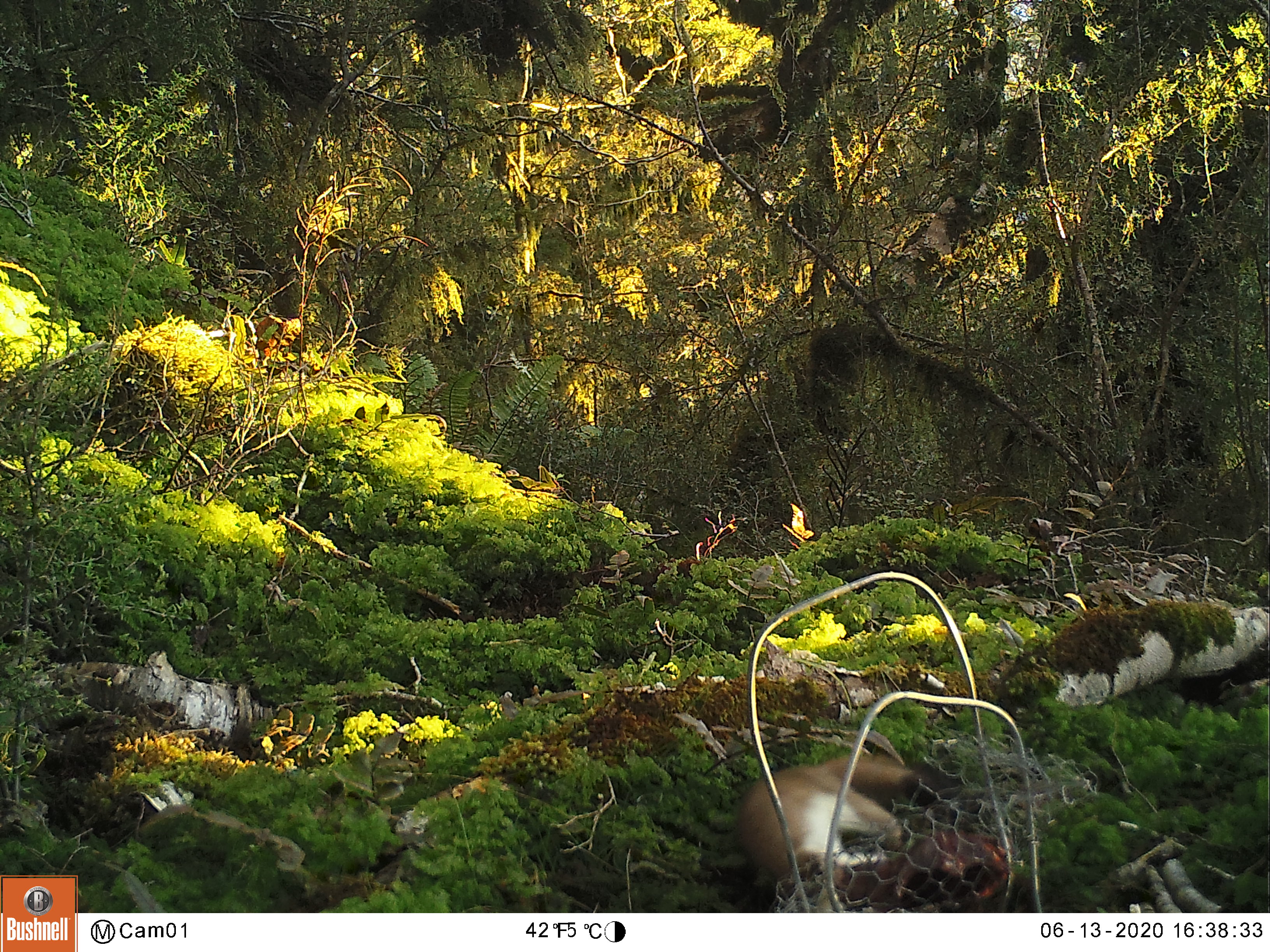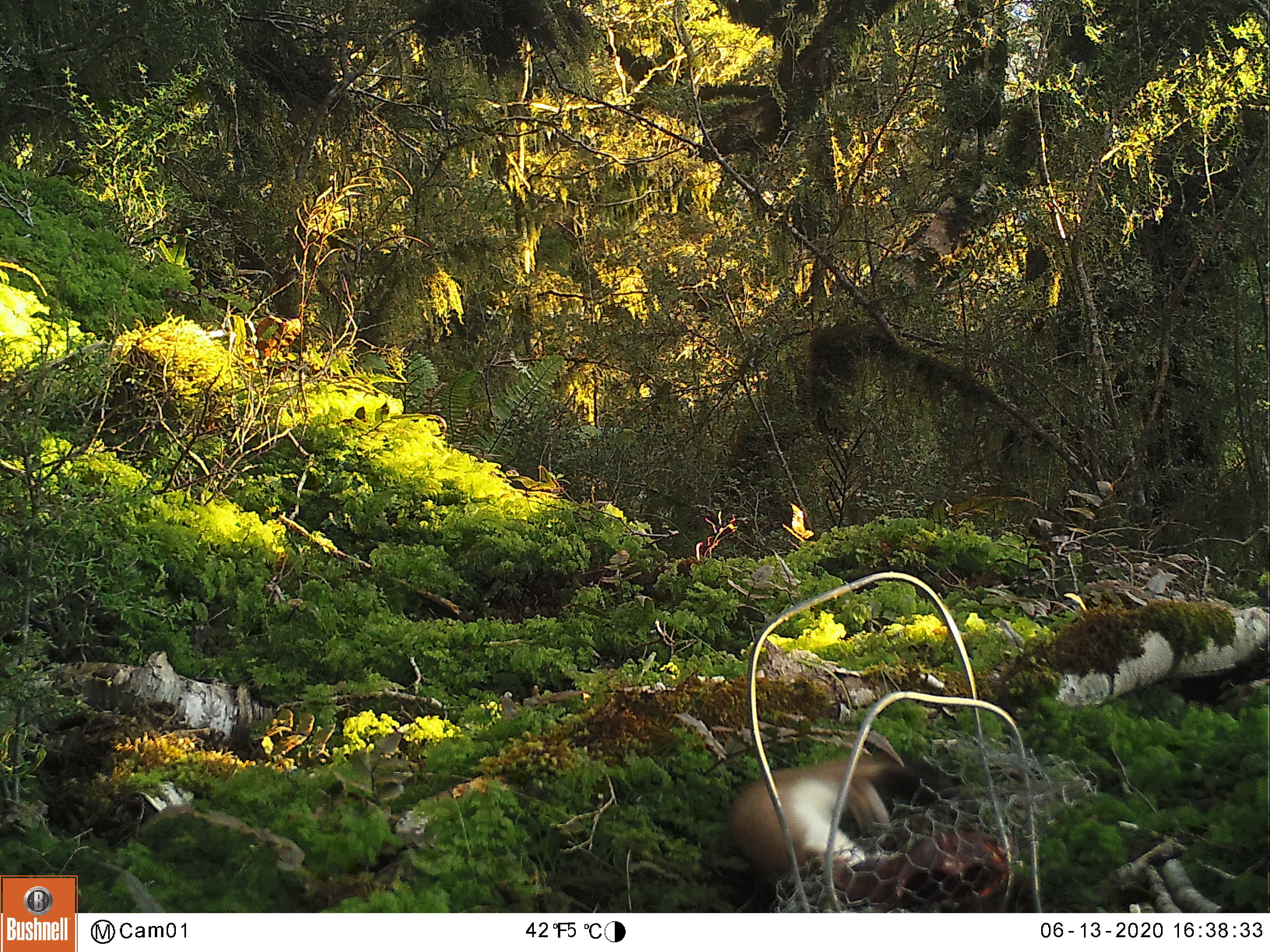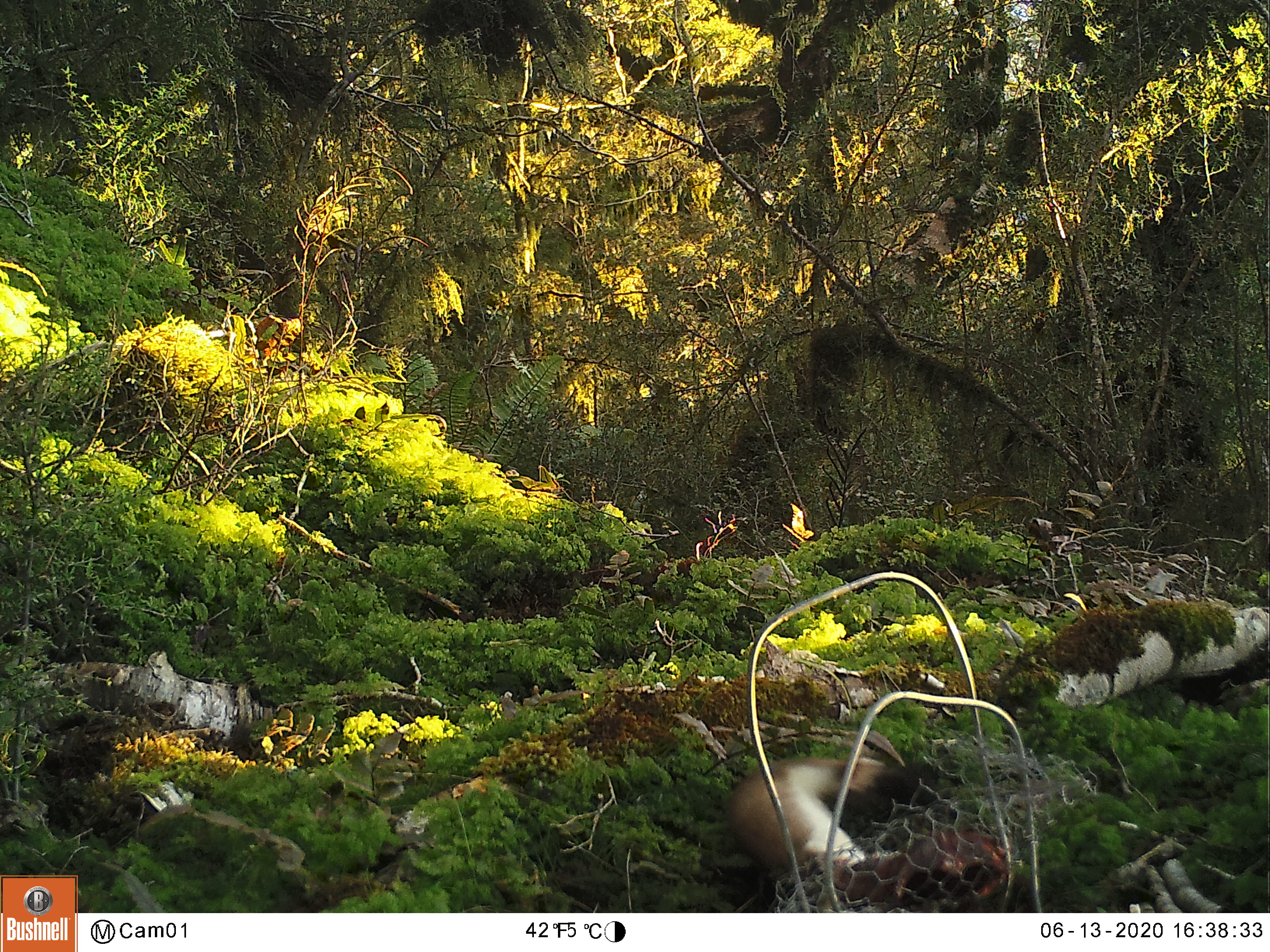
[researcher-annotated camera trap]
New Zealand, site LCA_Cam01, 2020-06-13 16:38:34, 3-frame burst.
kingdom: Animalia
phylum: Chordata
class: Mammalia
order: Carnivora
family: Mustelidae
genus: Mustela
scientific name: Mustela erminea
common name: stoat